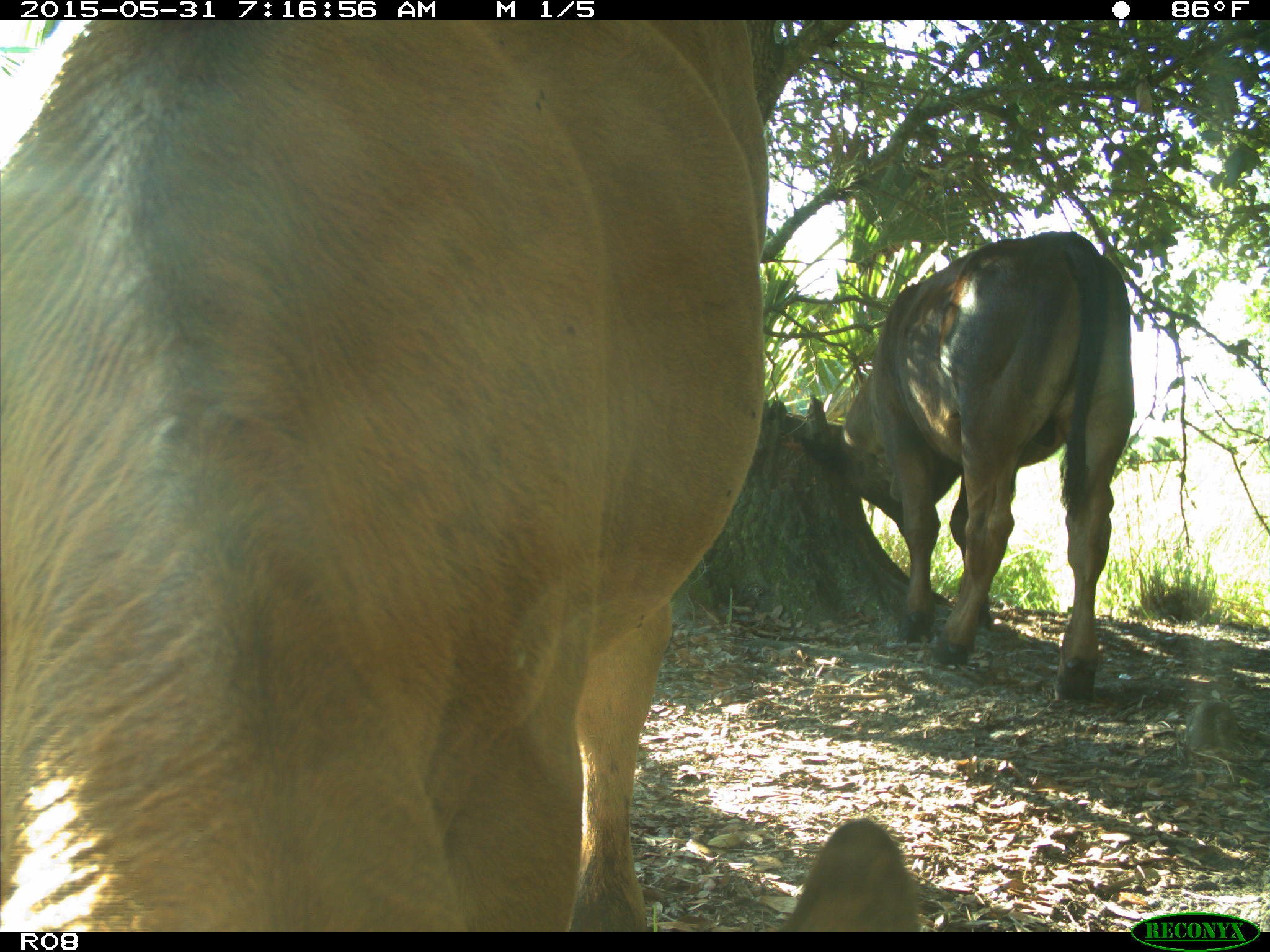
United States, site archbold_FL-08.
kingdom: Animalia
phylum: Chordata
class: Mammalia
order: Artiodactyla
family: Bovidae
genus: Bos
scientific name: Bos taurus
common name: domestic cow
Bos taurus (domestic cow).